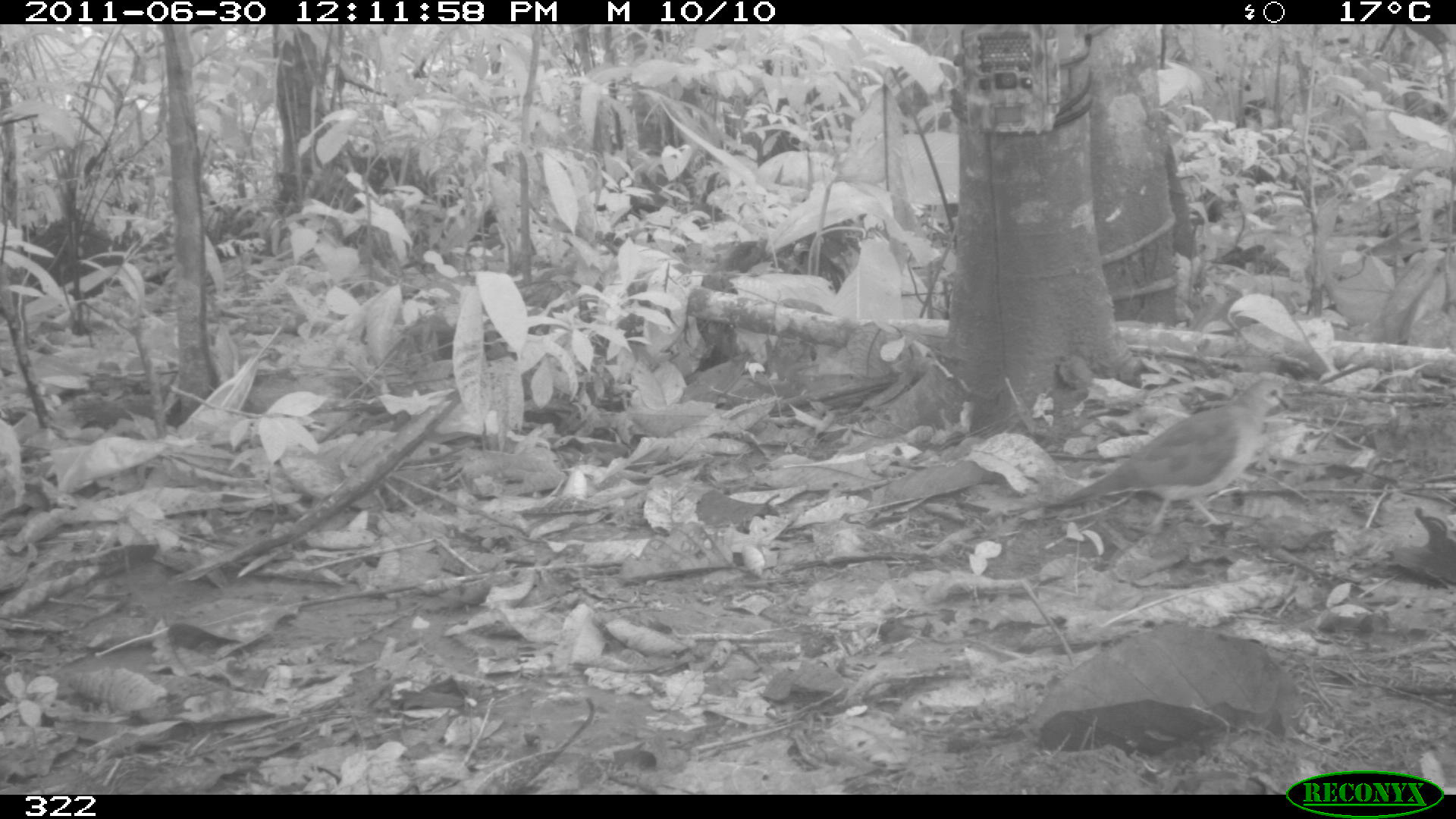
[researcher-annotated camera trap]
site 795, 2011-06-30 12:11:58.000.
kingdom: Animalia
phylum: Chordata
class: Aves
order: Columbiformes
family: Columbidae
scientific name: Columbidae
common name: dove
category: paloma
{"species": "paloma (dove) (Columbidae)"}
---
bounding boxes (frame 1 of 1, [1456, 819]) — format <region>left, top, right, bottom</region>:
paloma: <region>1046, 378, 1293, 533</region>